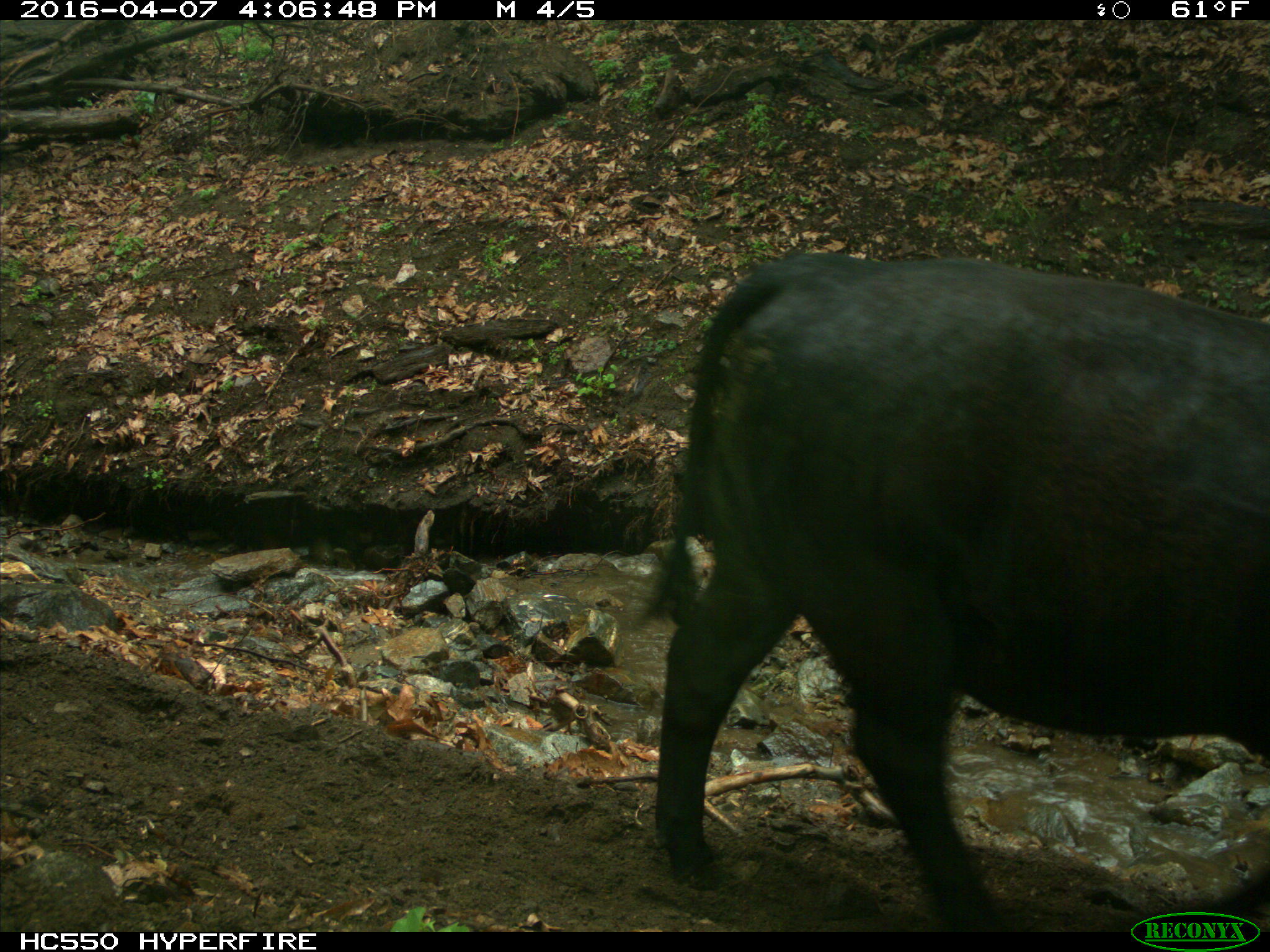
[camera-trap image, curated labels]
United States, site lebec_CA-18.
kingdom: Animalia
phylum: Chordata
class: Mammalia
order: Artiodactyla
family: Bovidae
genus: Bos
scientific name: Bos taurus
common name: domestic cow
Bos taurus (domestic cow).